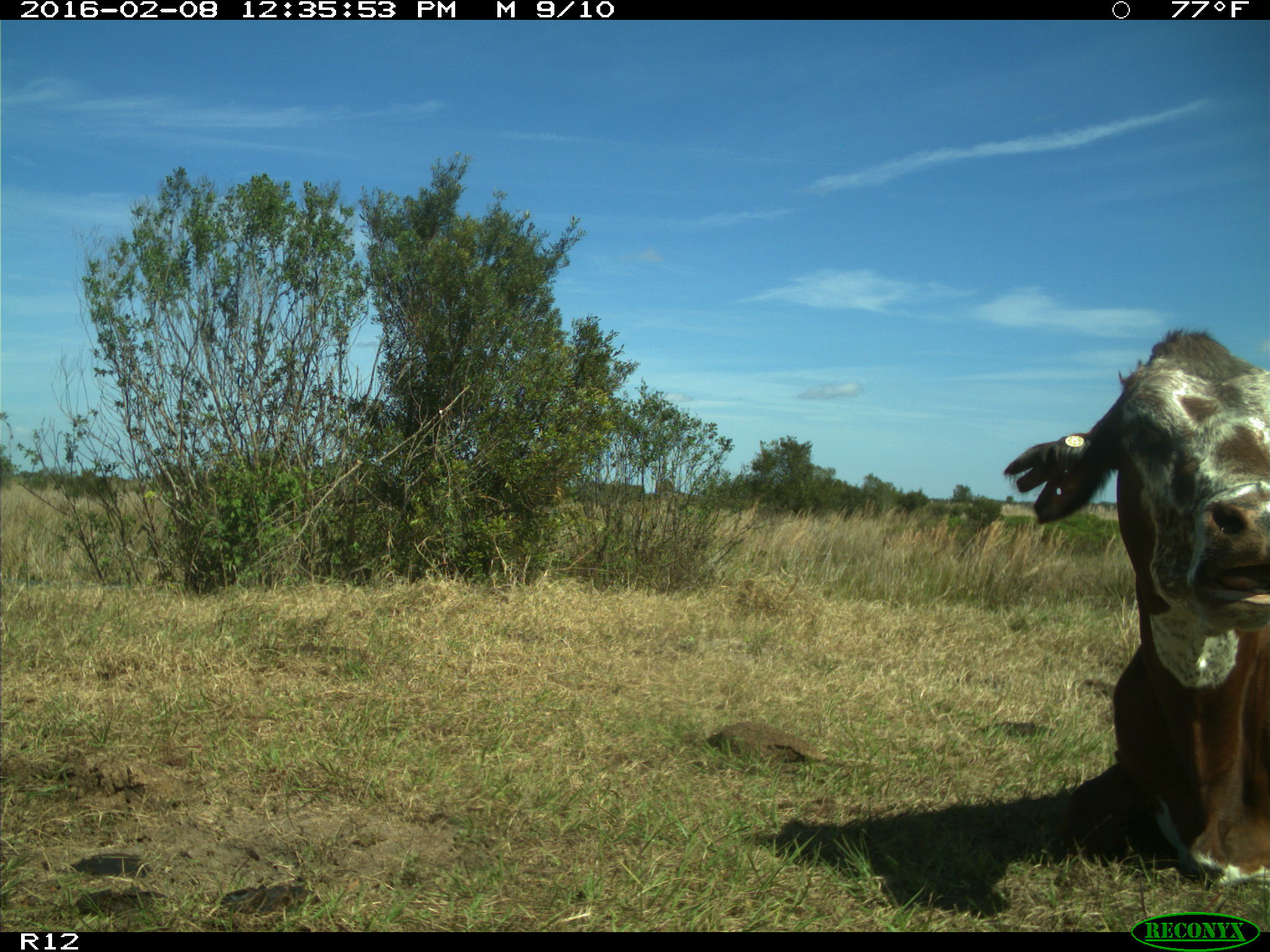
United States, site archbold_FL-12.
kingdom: Animalia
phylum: Chordata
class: Mammalia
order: Artiodactyla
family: Bovidae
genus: Bos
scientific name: Bos taurus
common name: domestic cow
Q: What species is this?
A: Bos taurus (domestic cow).